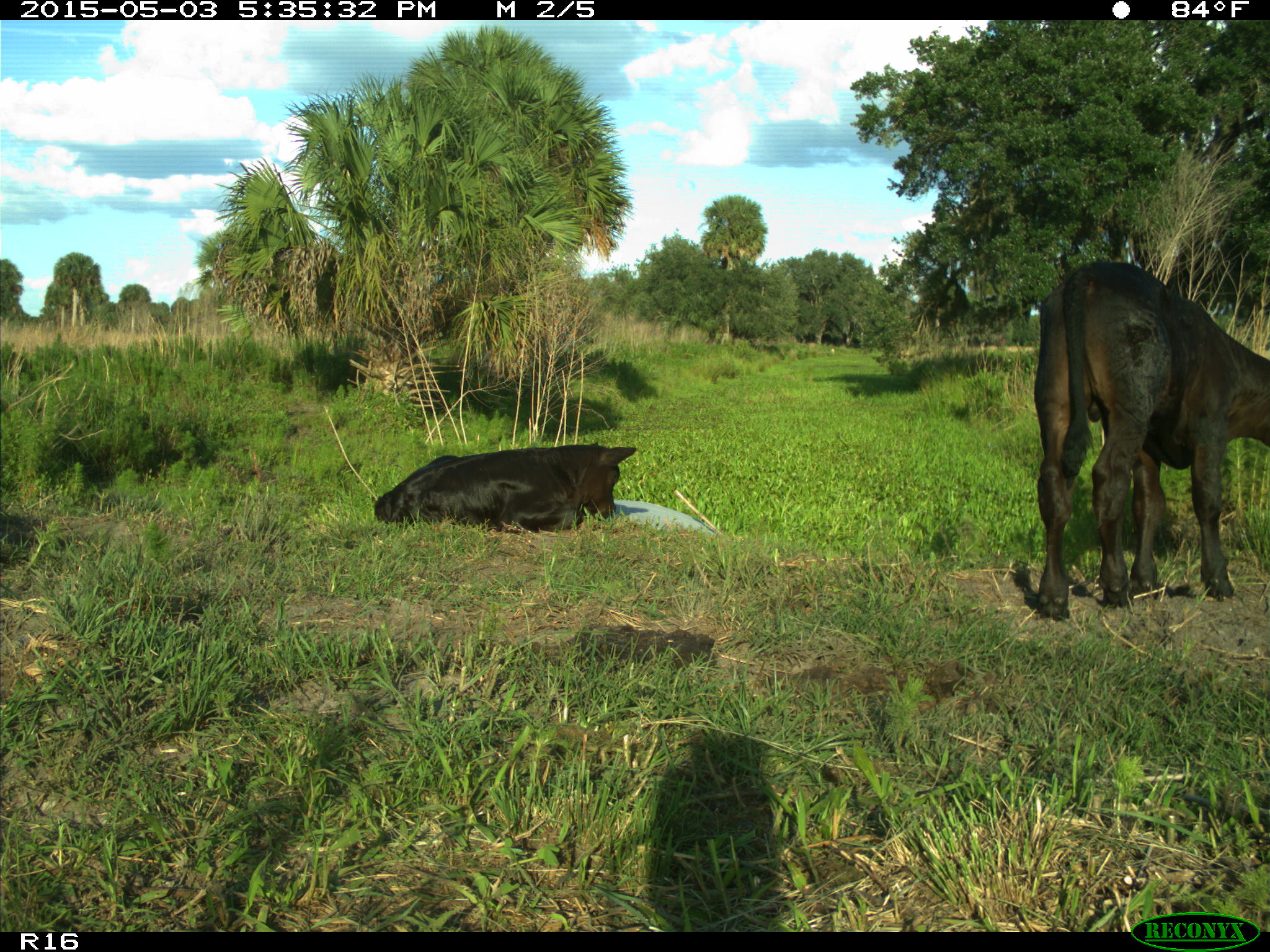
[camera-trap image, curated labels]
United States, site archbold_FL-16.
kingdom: Animalia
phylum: Chordata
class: Mammalia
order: Artiodactyla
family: Bovidae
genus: Bos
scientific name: Bos taurus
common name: domestic cow